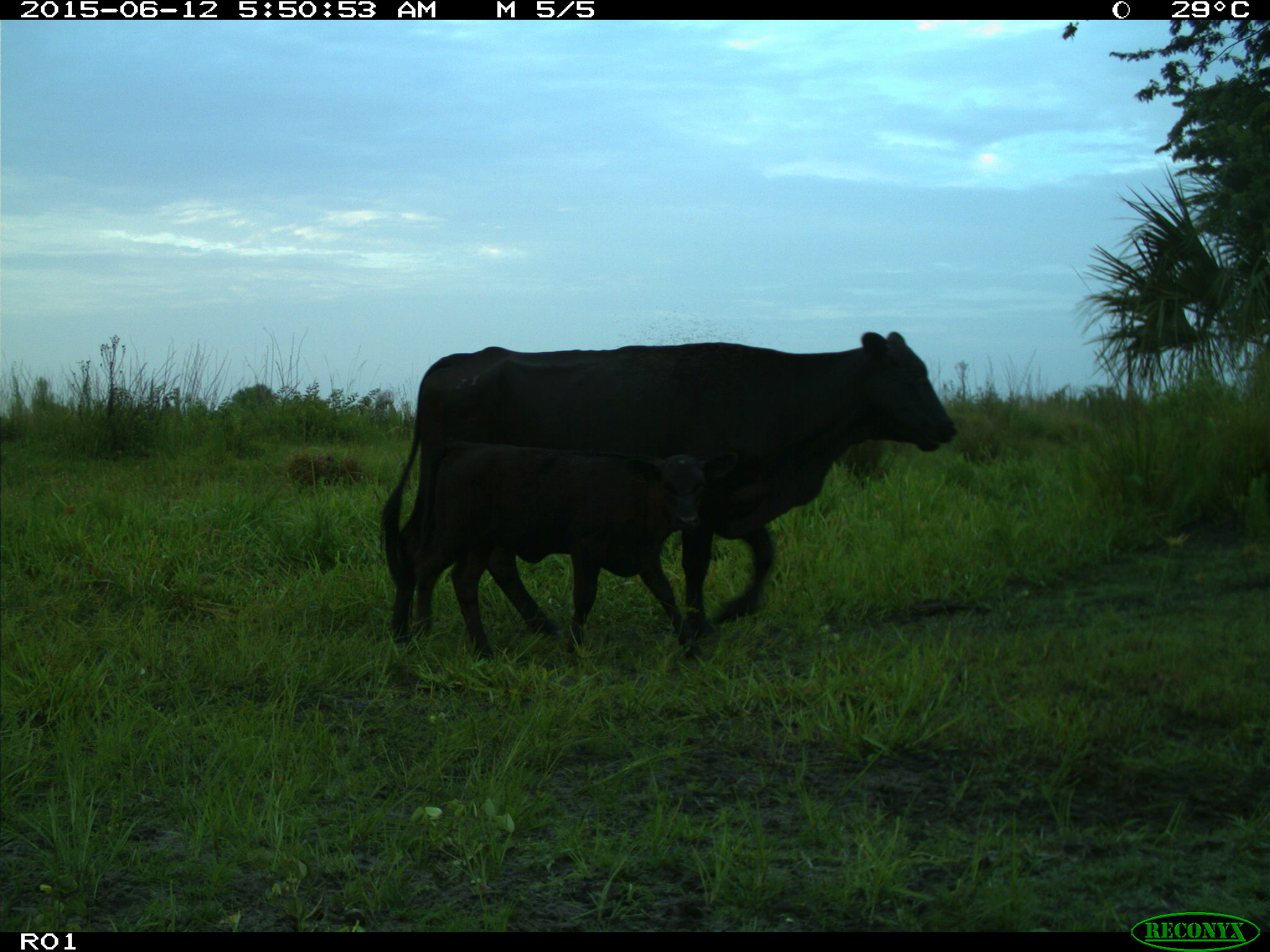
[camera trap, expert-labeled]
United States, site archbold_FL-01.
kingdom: Animalia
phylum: Chordata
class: Mammalia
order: Artiodactyla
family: Bovidae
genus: Bos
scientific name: Bos taurus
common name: domestic cow